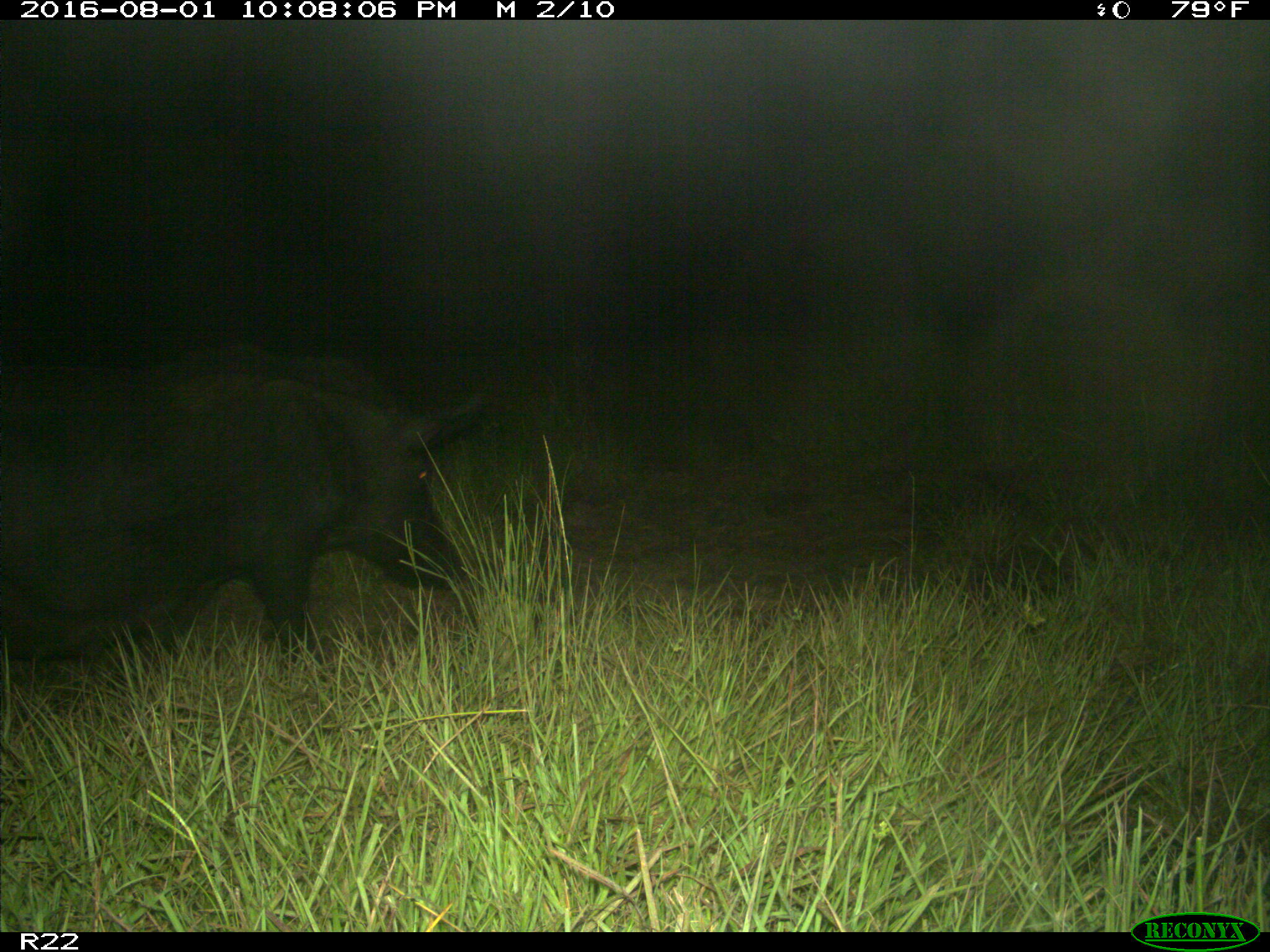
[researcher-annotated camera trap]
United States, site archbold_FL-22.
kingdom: Animalia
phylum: Chordata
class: Mammalia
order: Artiodactyla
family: Suidae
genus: Sus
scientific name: Sus scrofa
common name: wild boar